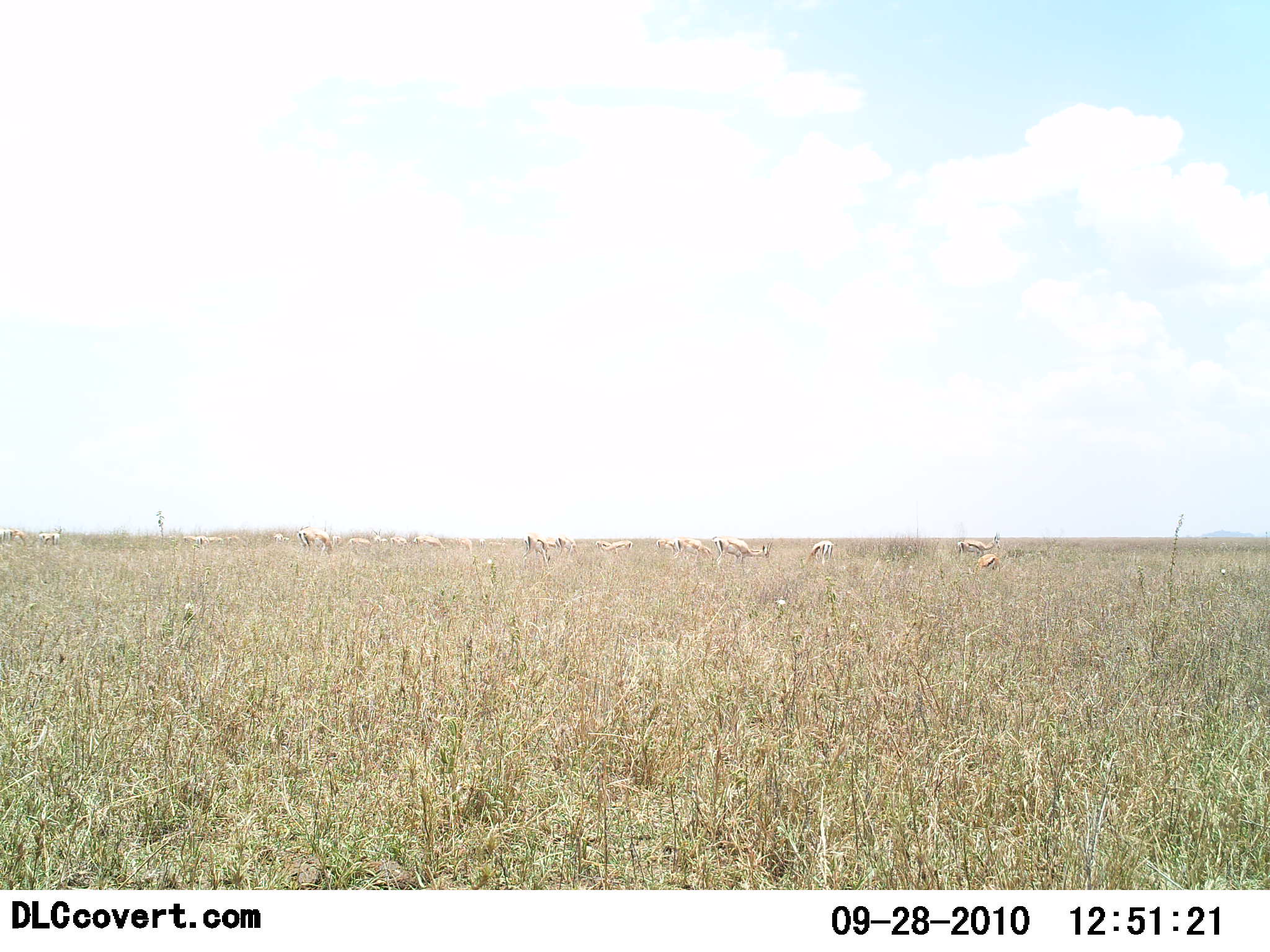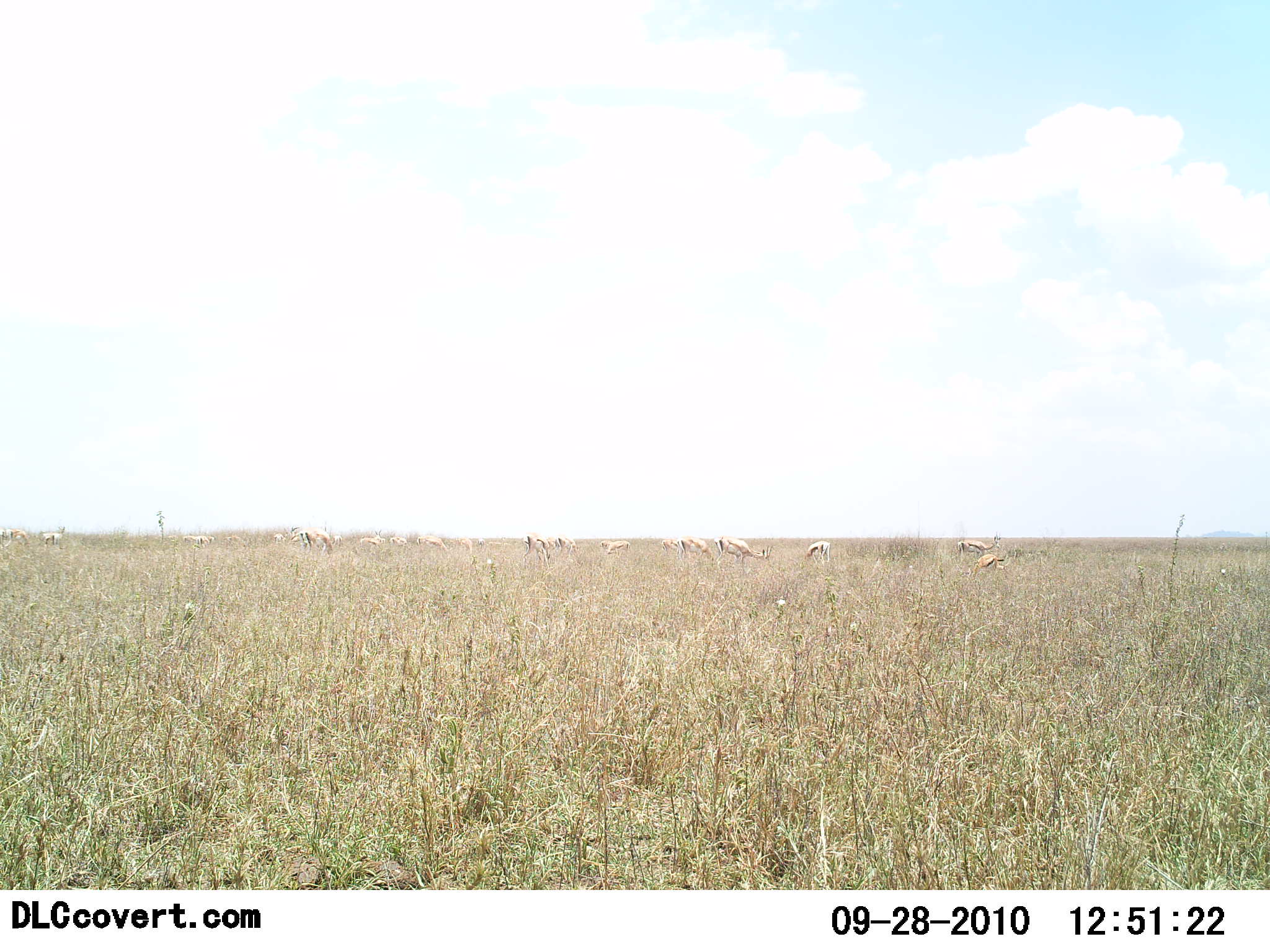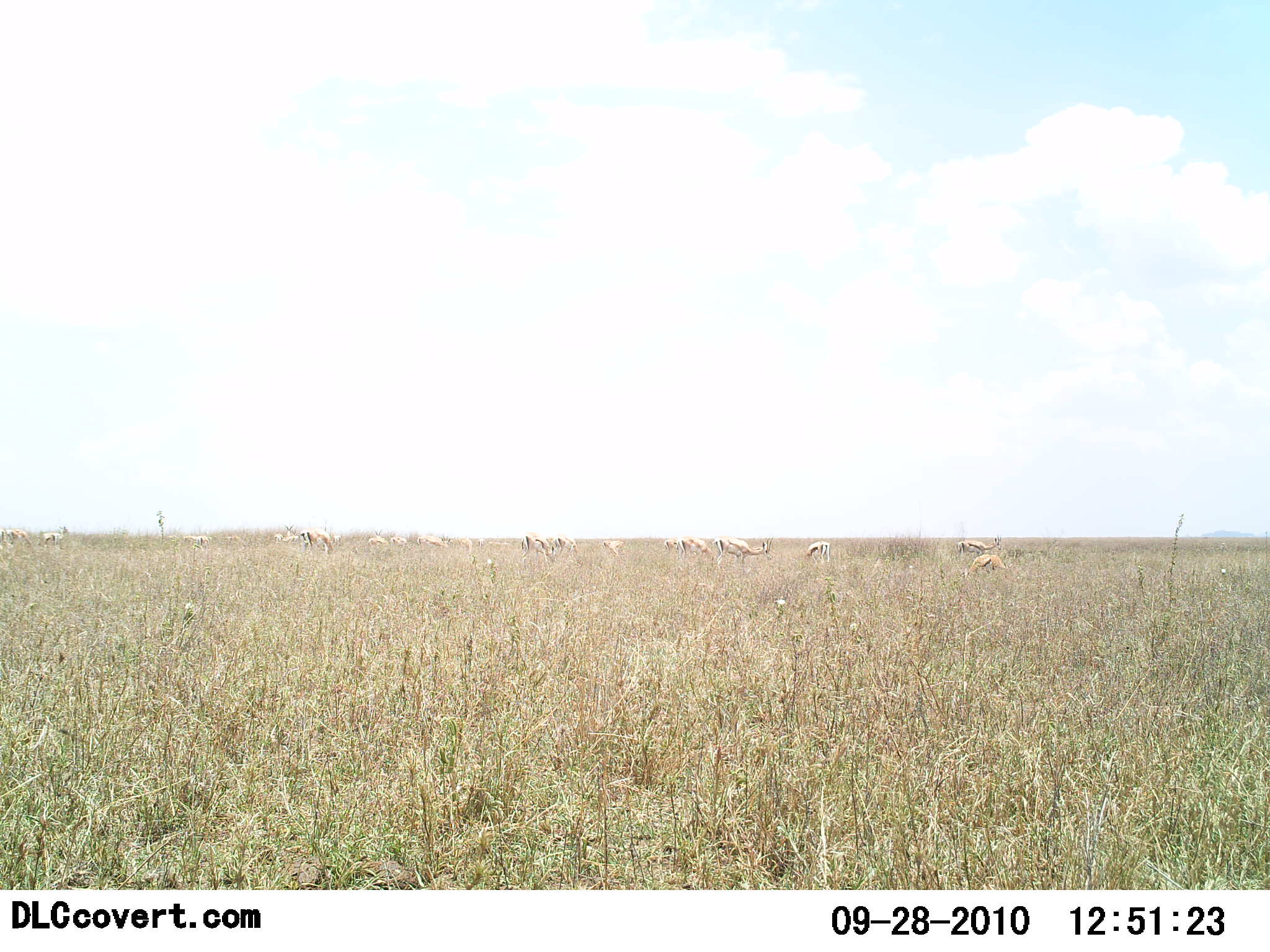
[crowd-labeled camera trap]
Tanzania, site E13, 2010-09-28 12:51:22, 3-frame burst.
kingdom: Animalia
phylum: Chordata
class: Mammalia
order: Artiodactyla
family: Bovidae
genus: Eudorcas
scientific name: Eudorcas thomsonii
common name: thomson's gazelle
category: gazellethomsons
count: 11-50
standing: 64%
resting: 14%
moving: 14%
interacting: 7%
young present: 7%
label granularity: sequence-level